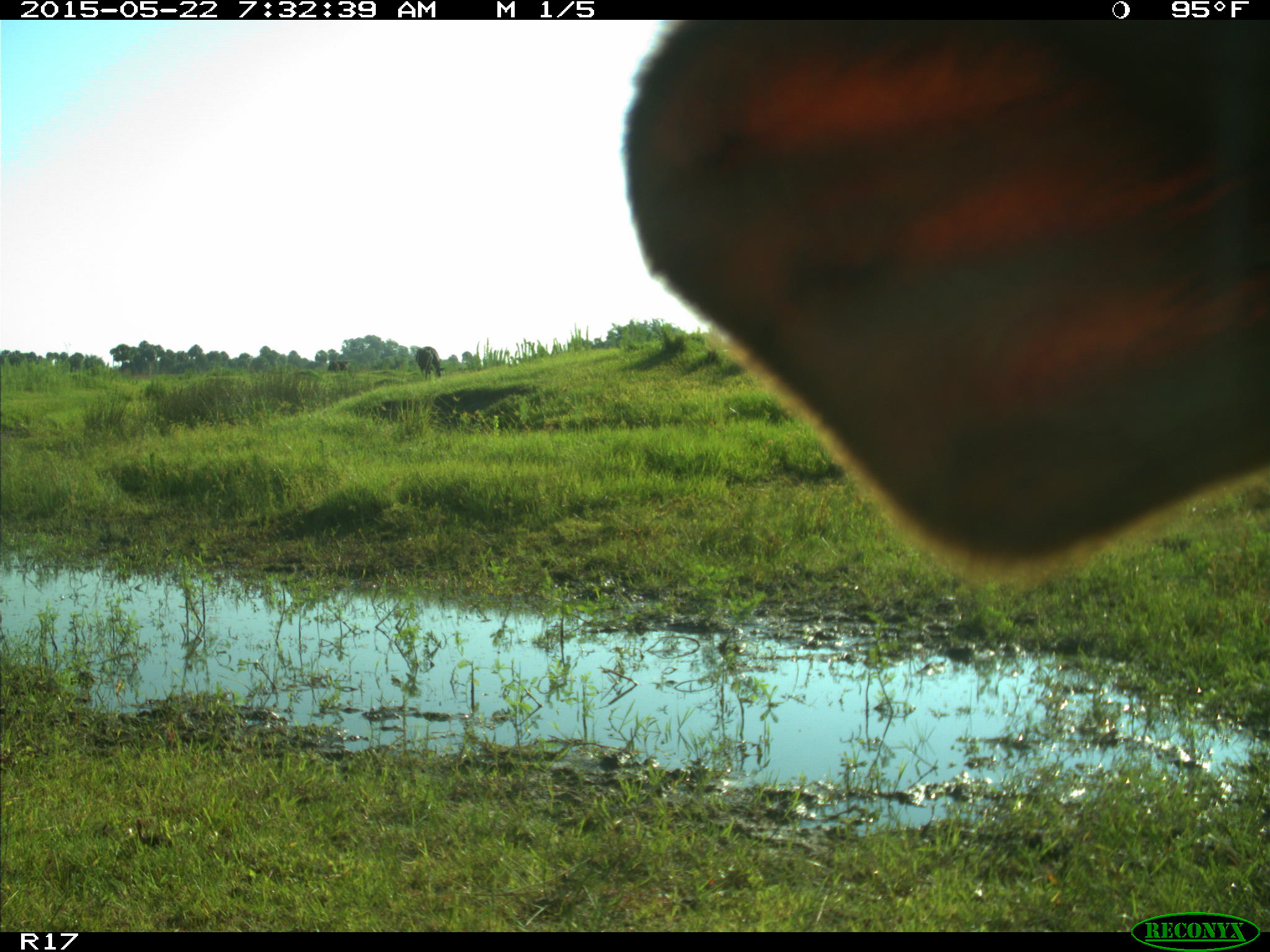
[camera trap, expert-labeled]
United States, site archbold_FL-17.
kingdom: Animalia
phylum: Chordata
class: Mammalia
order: Artiodactyla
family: Bovidae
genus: Bos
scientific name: Bos taurus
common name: domestic cow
Bos taurus (domestic cow).